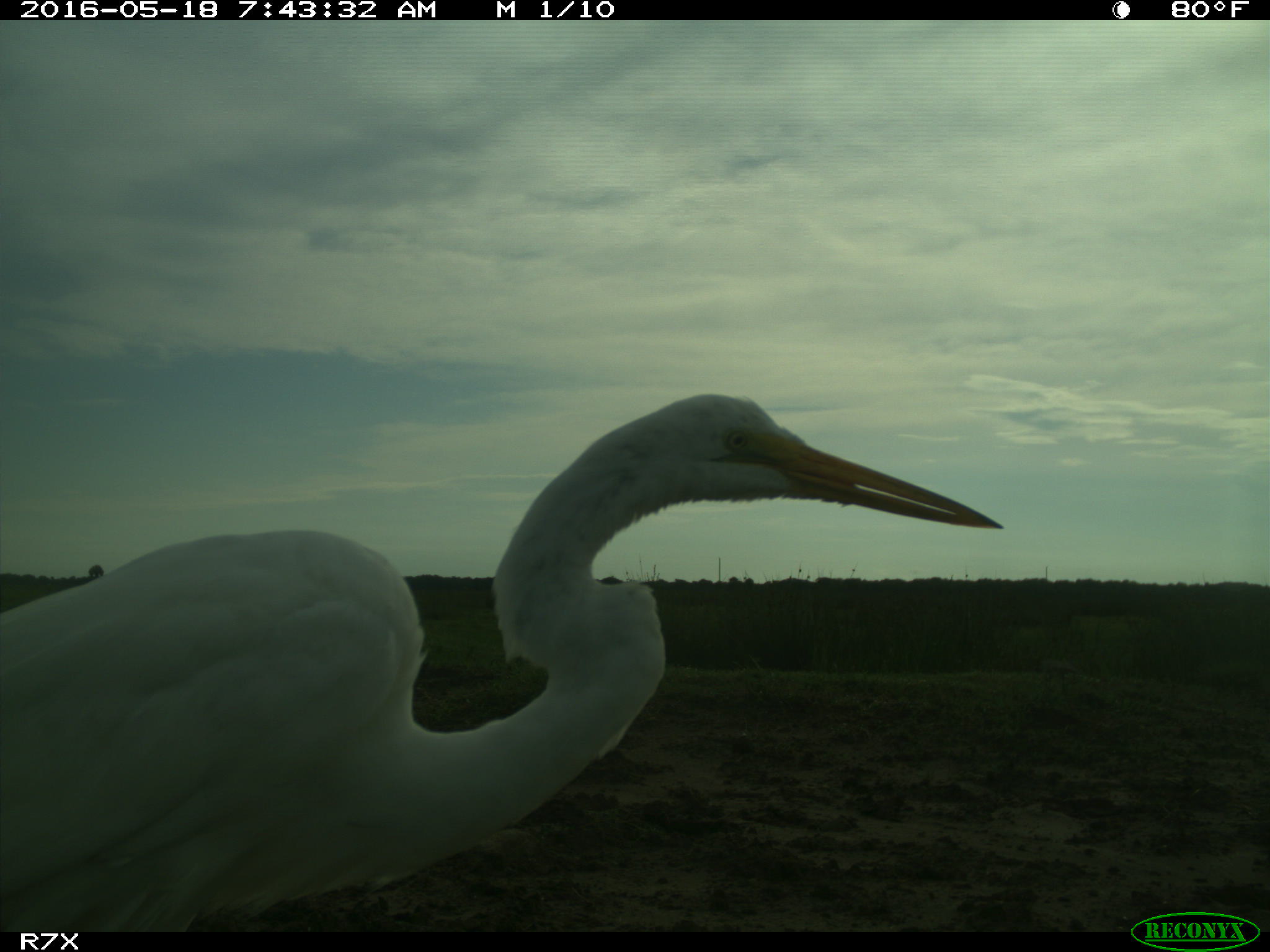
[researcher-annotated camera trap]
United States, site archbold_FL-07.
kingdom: Animalia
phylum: Chordata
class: Aves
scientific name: Aves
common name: birds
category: unidentified bird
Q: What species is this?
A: Unidentified bird (birds) (Aves).